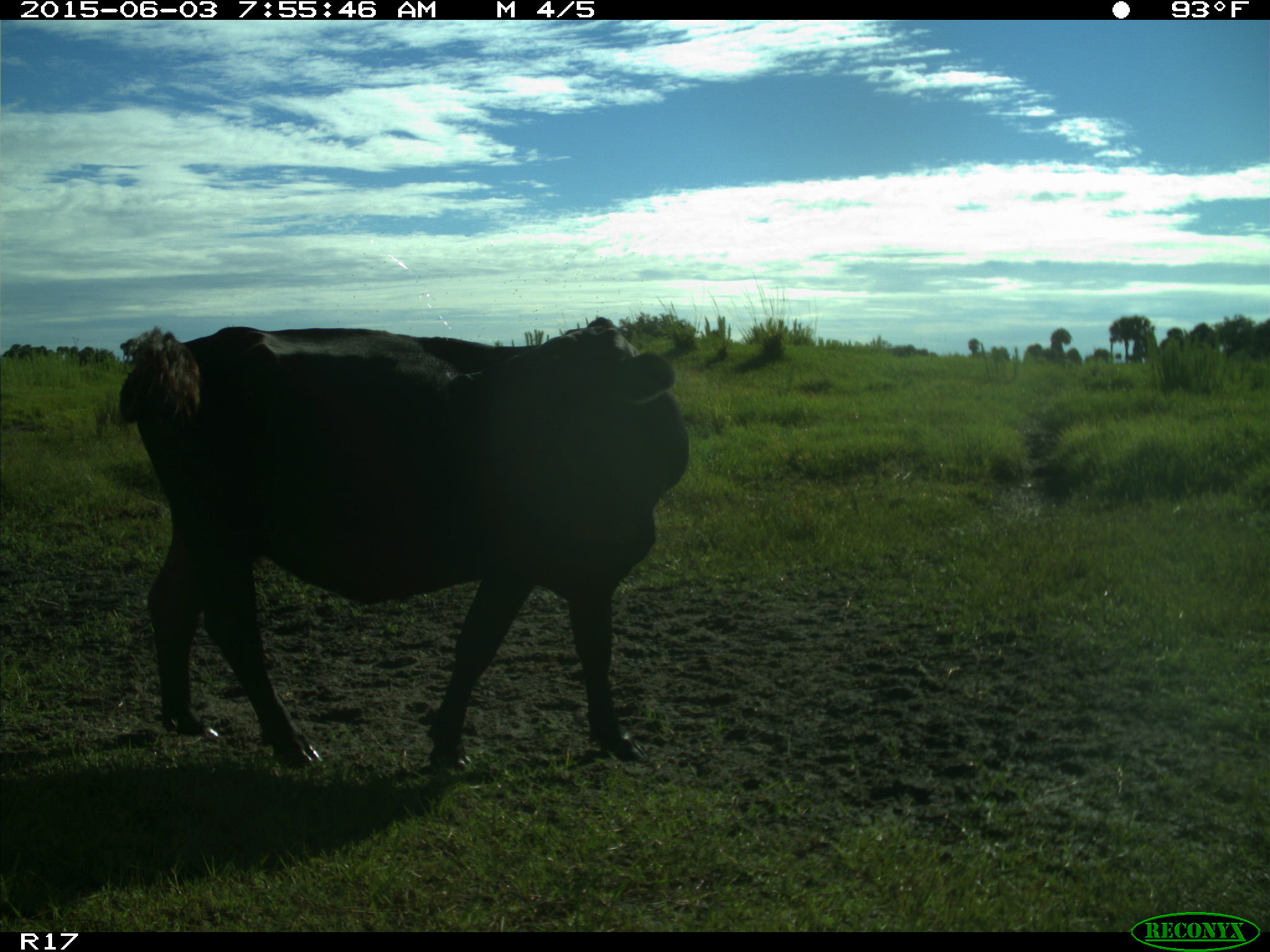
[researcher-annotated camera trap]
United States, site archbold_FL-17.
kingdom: Animalia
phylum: Chordata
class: Mammalia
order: Artiodactyla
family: Bovidae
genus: Bos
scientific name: Bos taurus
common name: domestic cow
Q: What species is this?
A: Bos taurus (domestic cow).